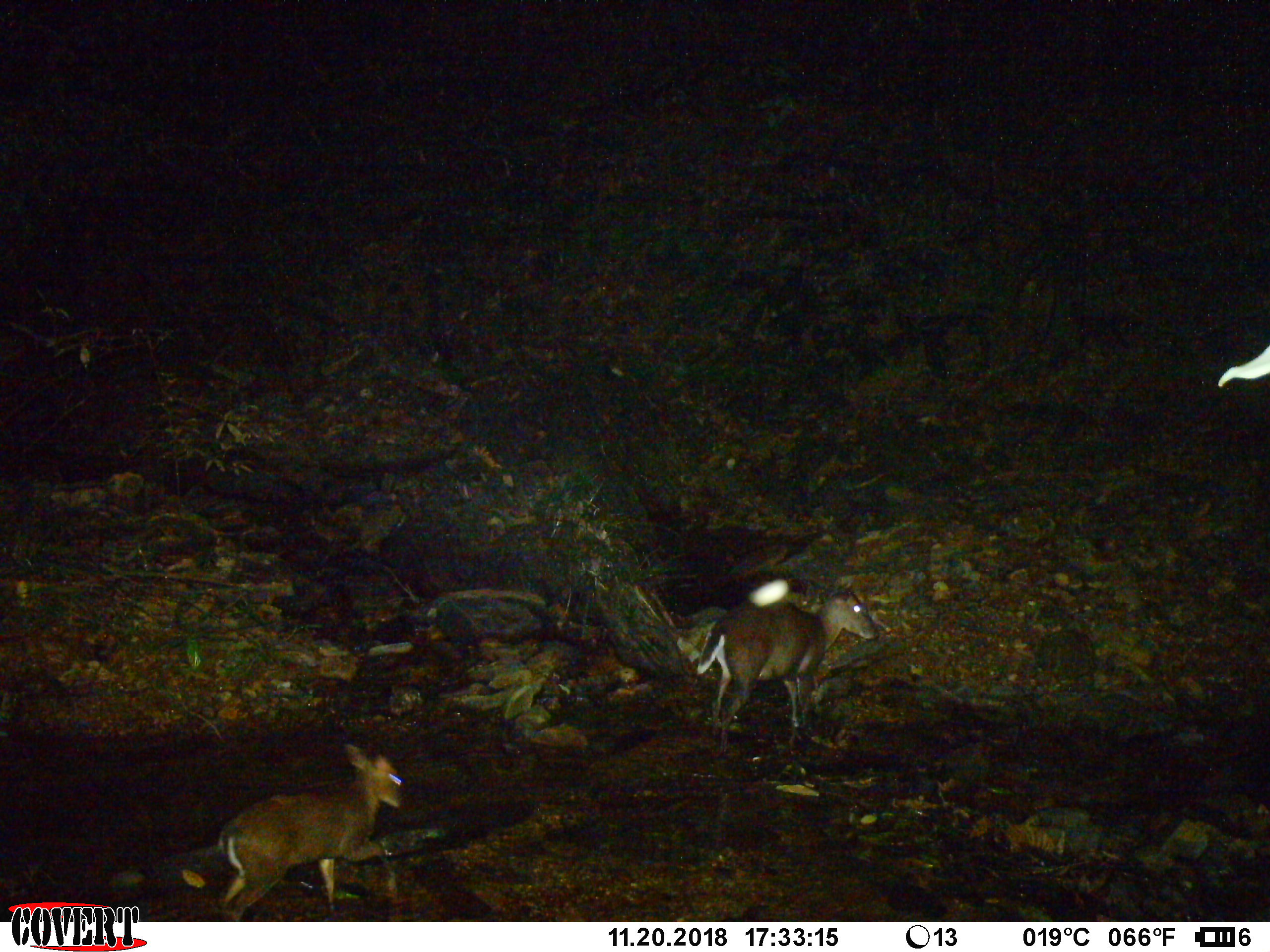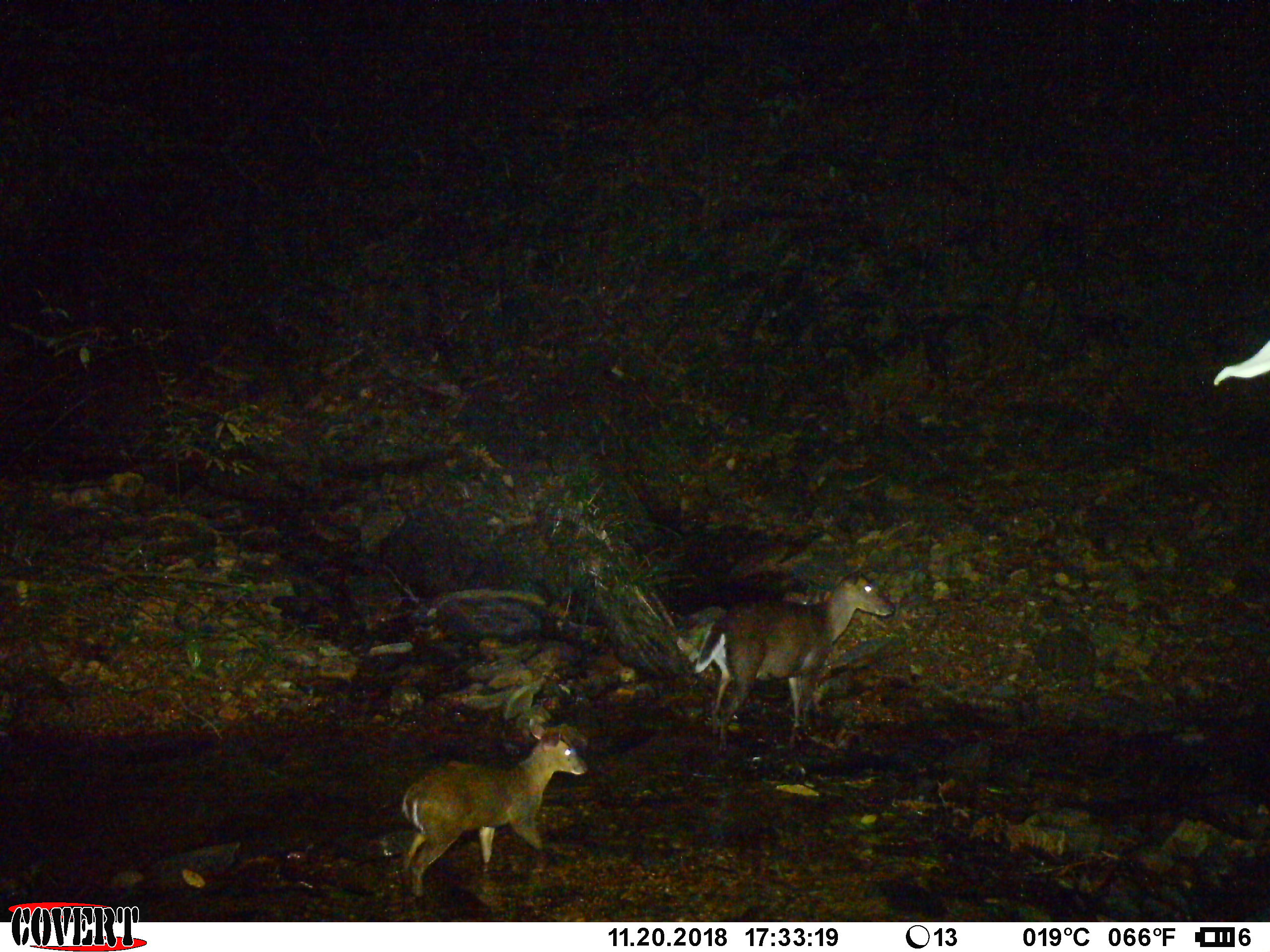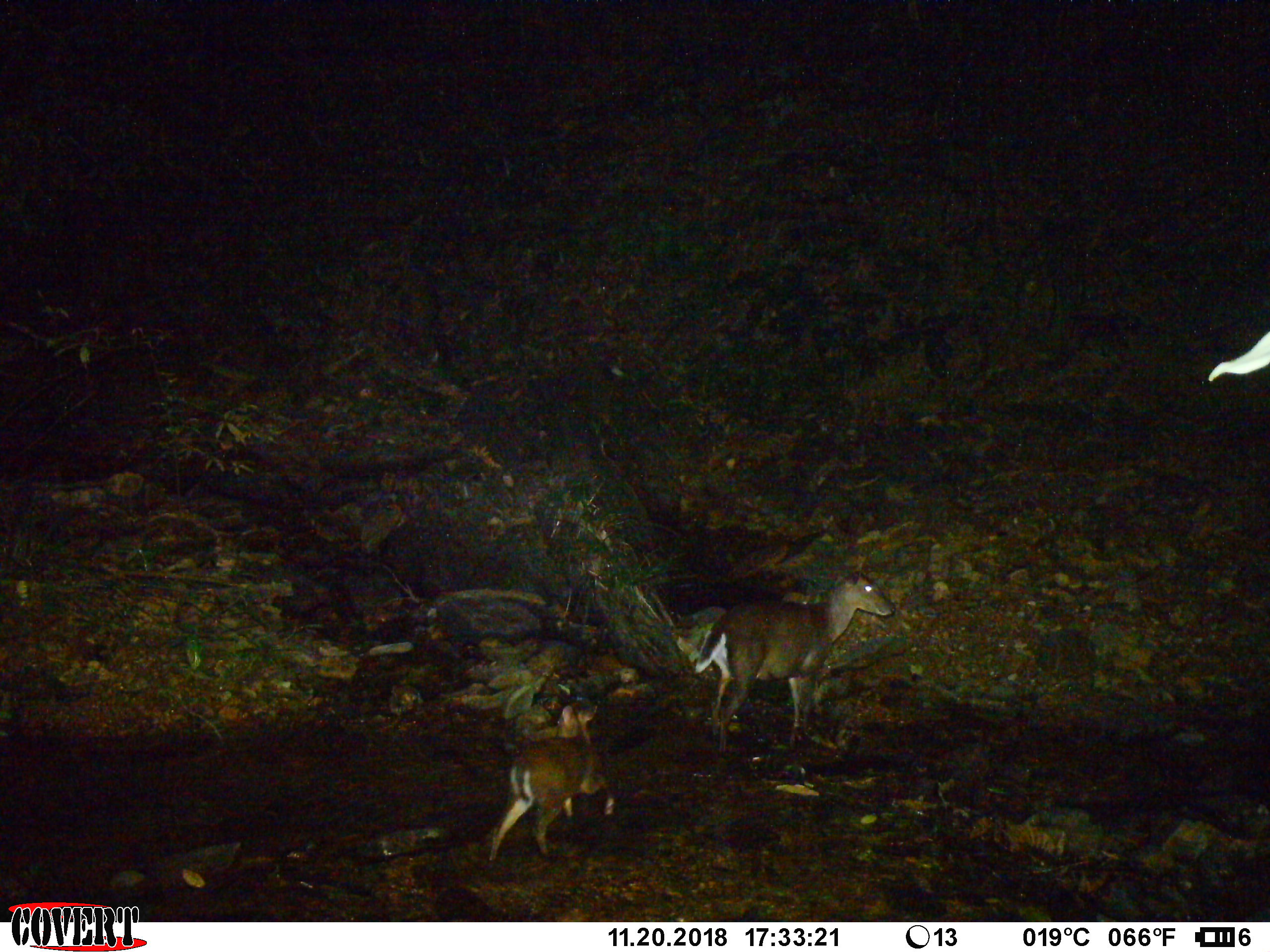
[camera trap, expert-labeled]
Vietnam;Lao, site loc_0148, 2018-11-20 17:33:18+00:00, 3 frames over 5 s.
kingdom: Animalia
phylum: Chordata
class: Mammalia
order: Artiodactyla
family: Cervidae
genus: Muntiacus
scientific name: Muntiacus rooseveltorum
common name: roosevelt's muntjac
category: roosevelts muntjac group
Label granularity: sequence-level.